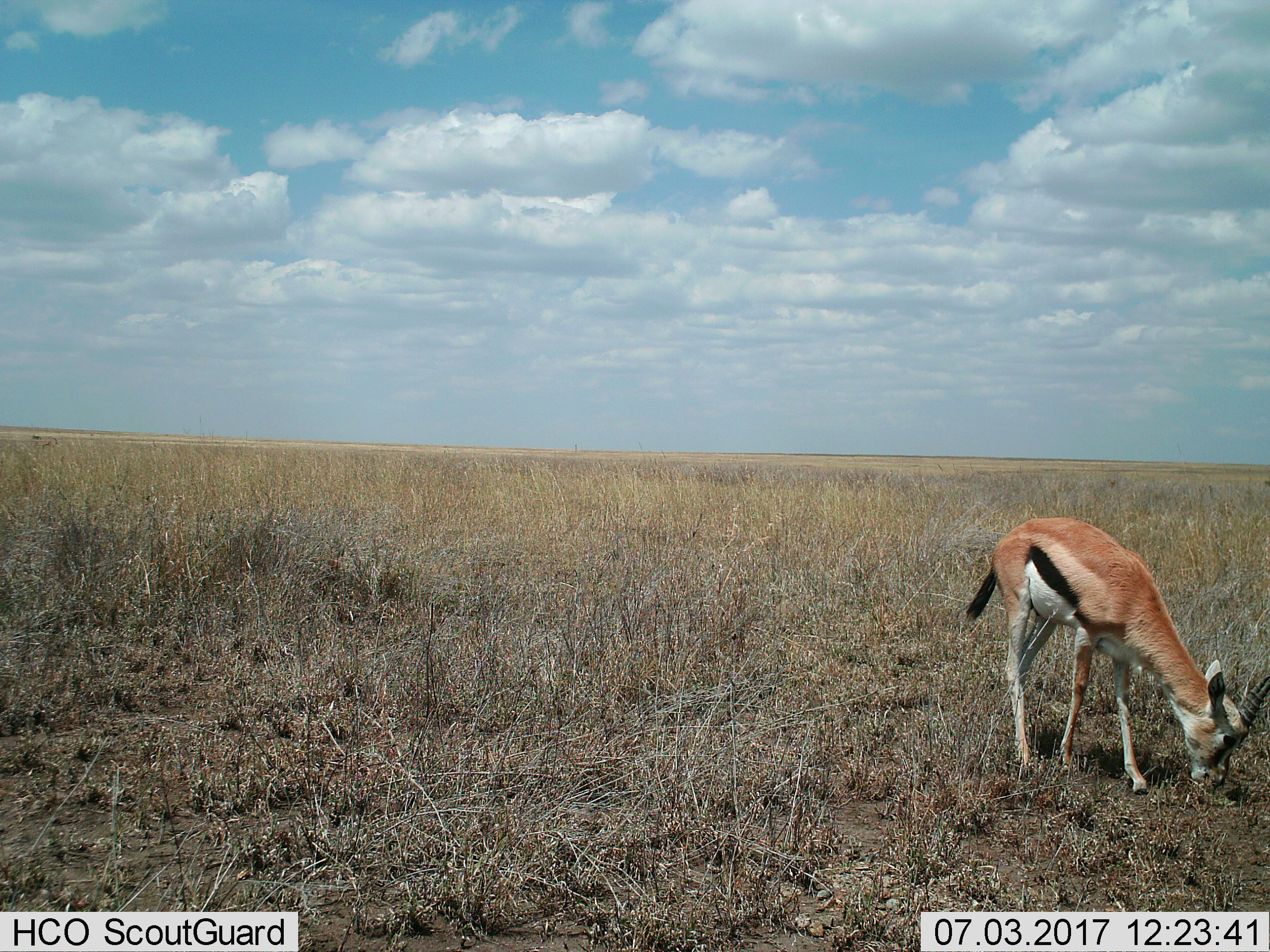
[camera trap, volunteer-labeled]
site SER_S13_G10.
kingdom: Animalia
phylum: Chordata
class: Mammalia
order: Artiodactyla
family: Bovidae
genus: Eudorcas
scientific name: Eudorcas thomsonii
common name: thomson's gazelle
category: gazellethomsons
Gazellethomsons (thomson's gazelle) (Eudorcas thomsonii), count 1. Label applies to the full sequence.